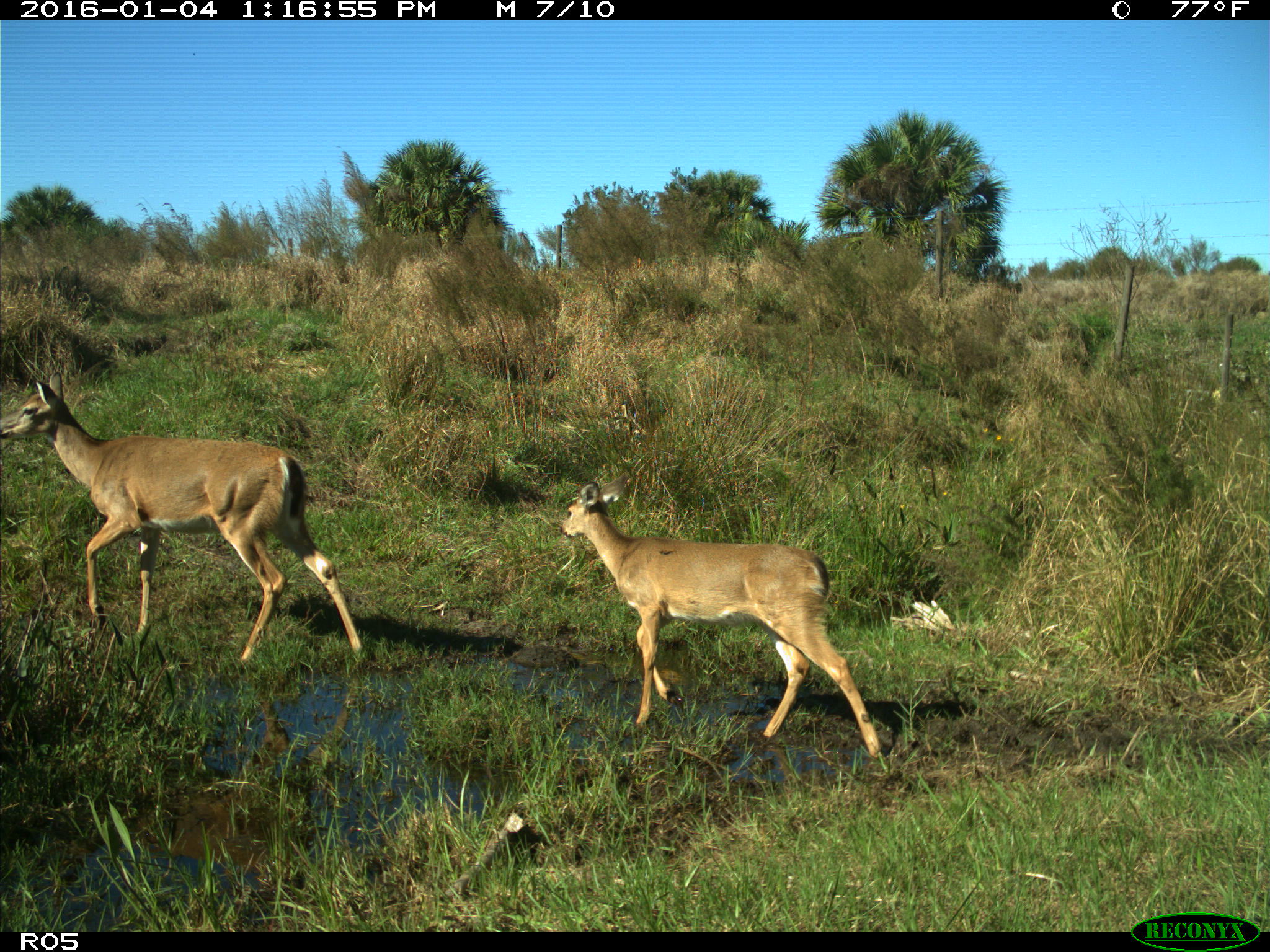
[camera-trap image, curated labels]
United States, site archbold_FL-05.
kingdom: Animalia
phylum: Chordata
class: Mammalia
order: Artiodactyla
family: Cervidae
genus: Odocoileus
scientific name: Odocoileus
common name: deer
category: unidentified deer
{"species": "unidentified deer (deer) (Odocoileus)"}